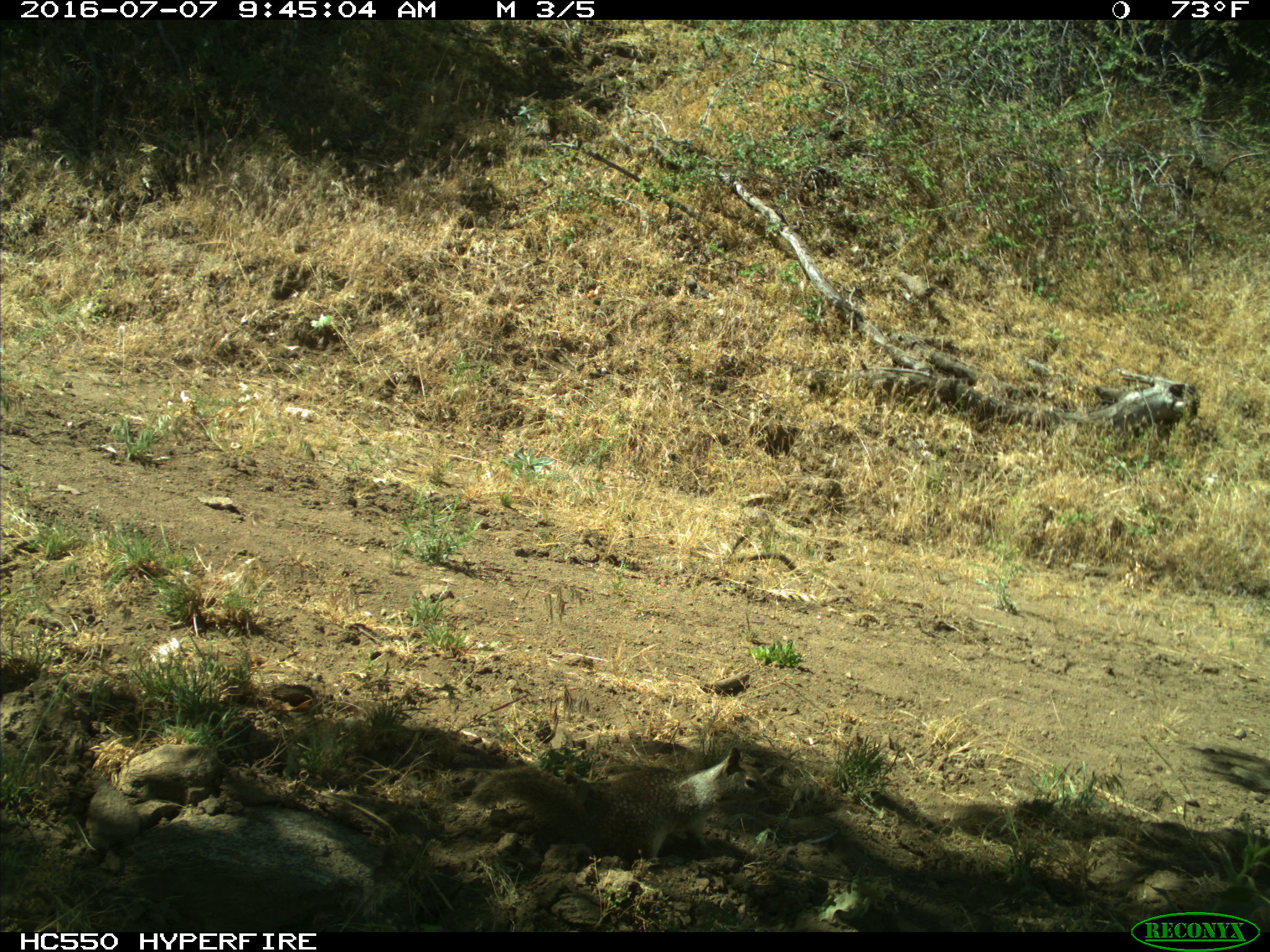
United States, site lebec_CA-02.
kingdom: Animalia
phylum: Chordata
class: Mammalia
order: Rodentia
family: Sciuridae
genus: Otospermophilus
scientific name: Otospermophilus beecheyi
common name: california ground squirrel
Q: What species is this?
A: Otospermophilus beecheyi (california ground squirrel).